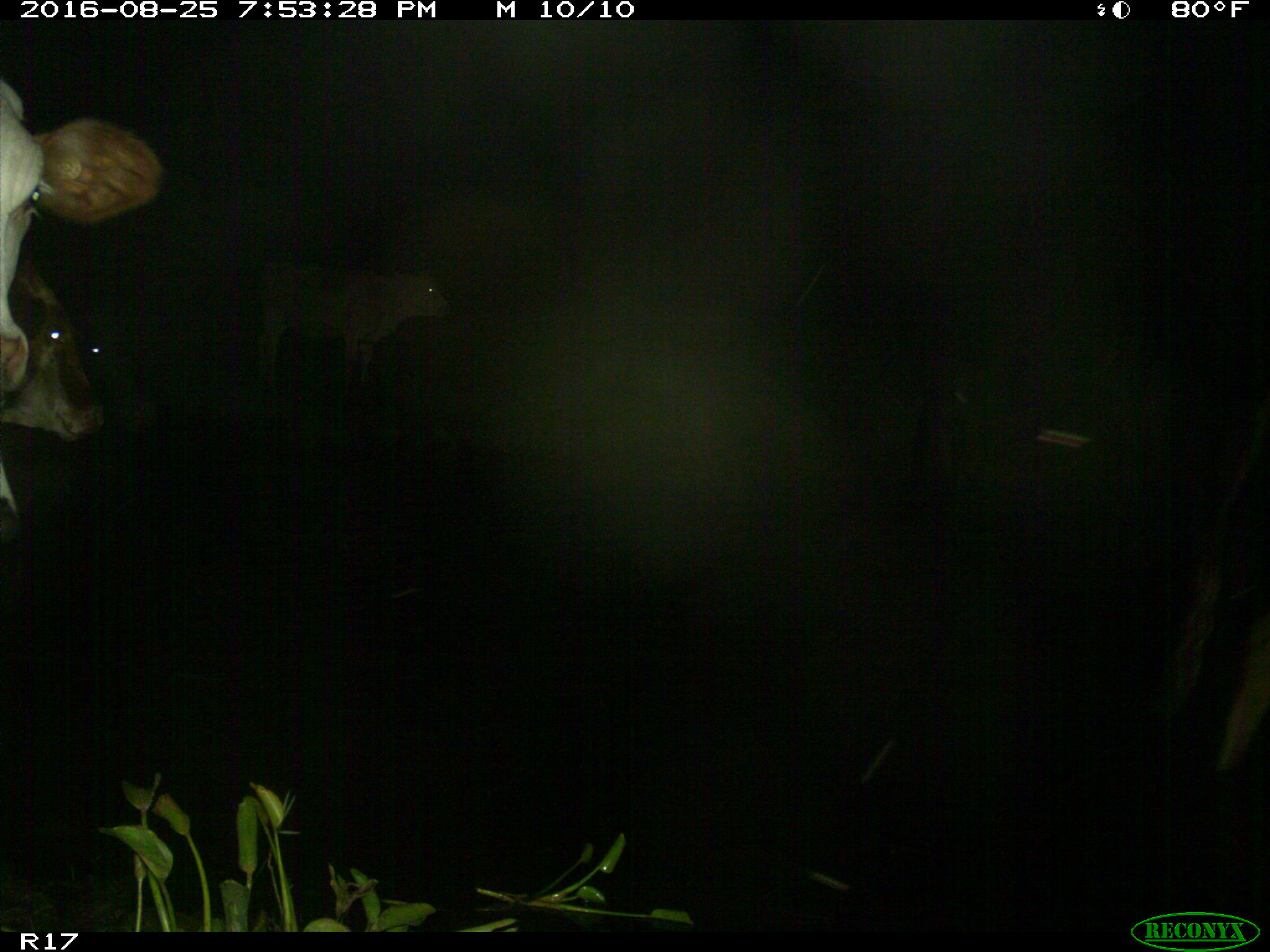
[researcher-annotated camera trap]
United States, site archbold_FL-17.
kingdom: Animalia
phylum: Chordata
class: Mammalia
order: Artiodactyla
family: Bovidae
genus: Bos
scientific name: Bos taurus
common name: domestic cow